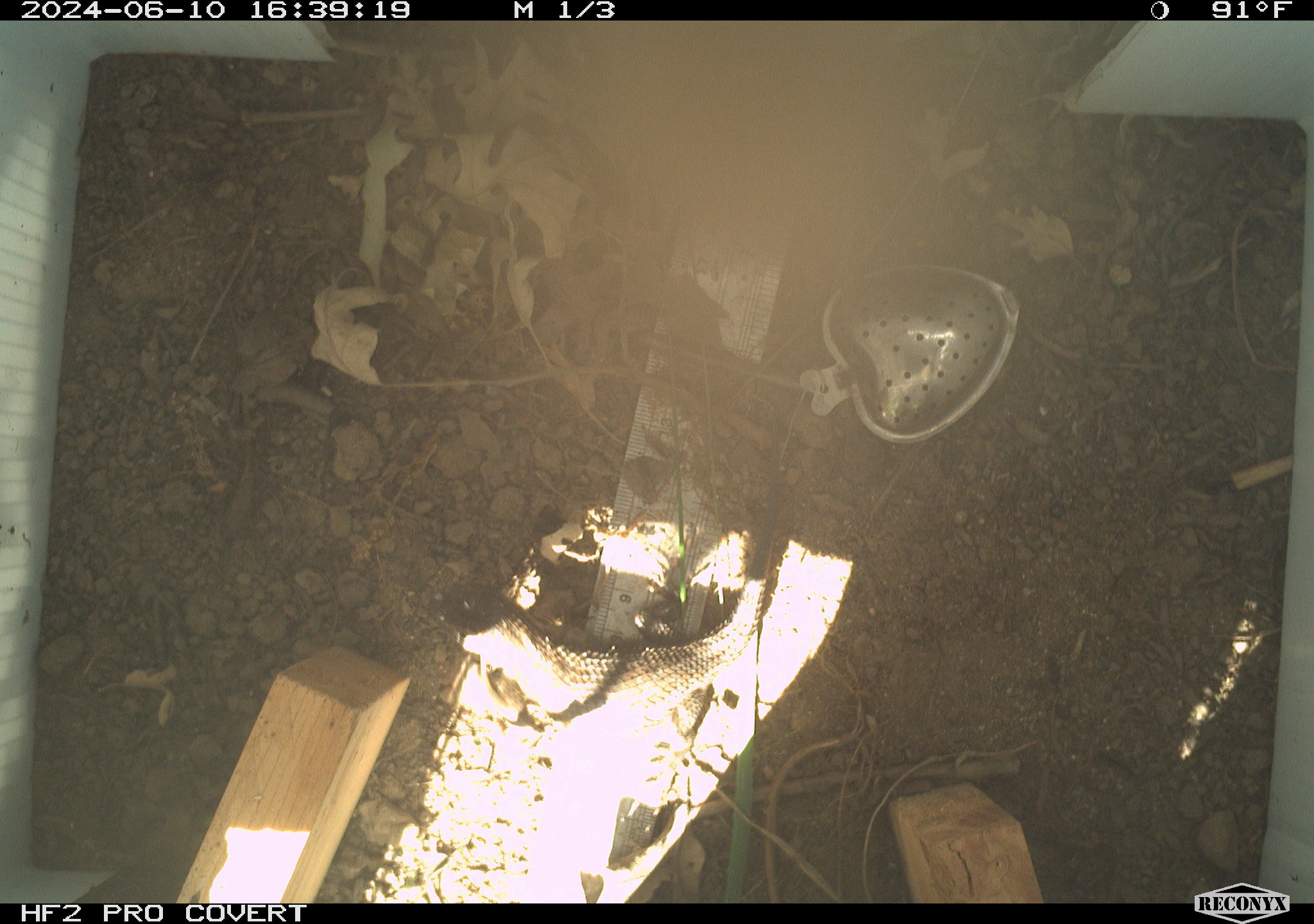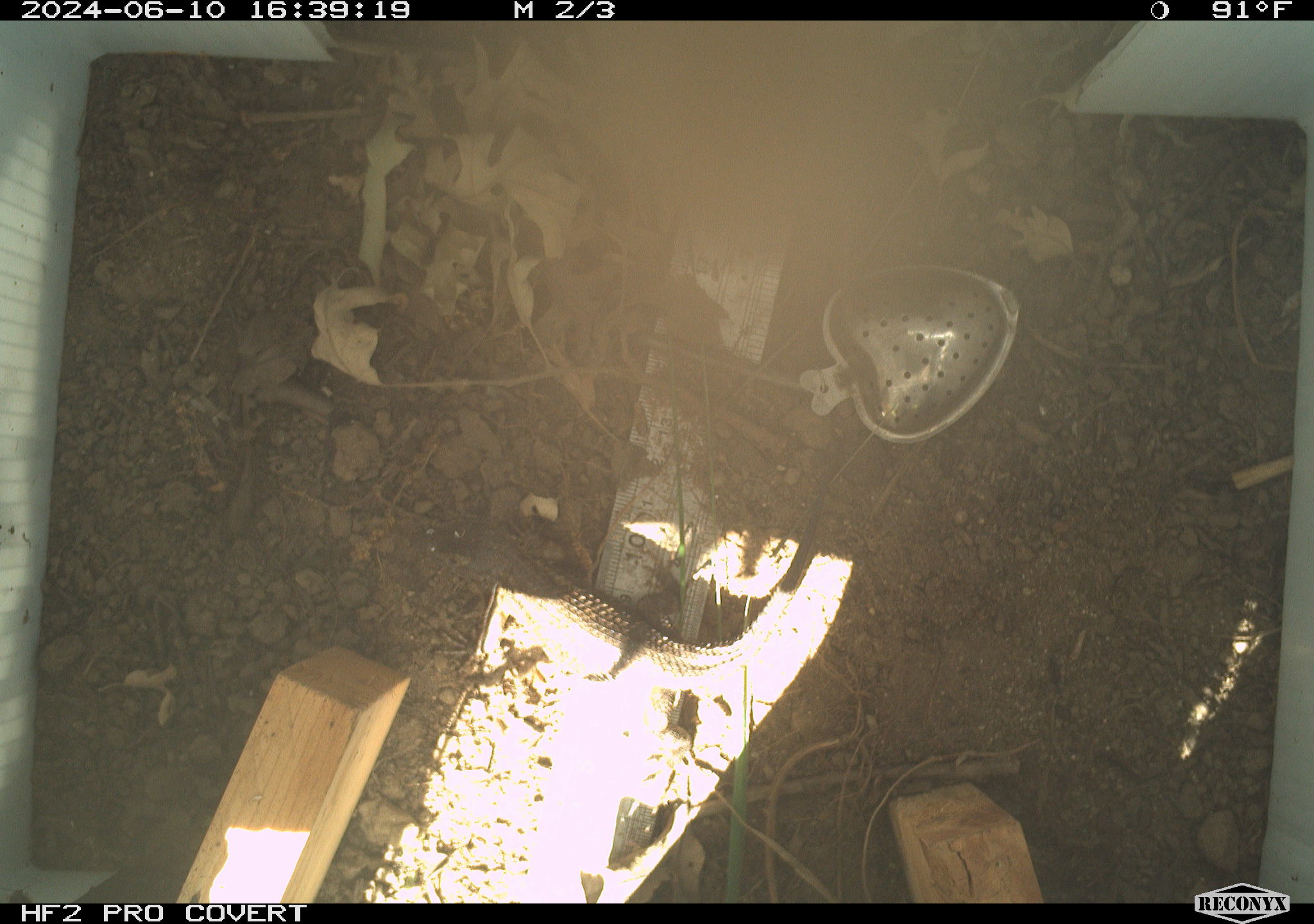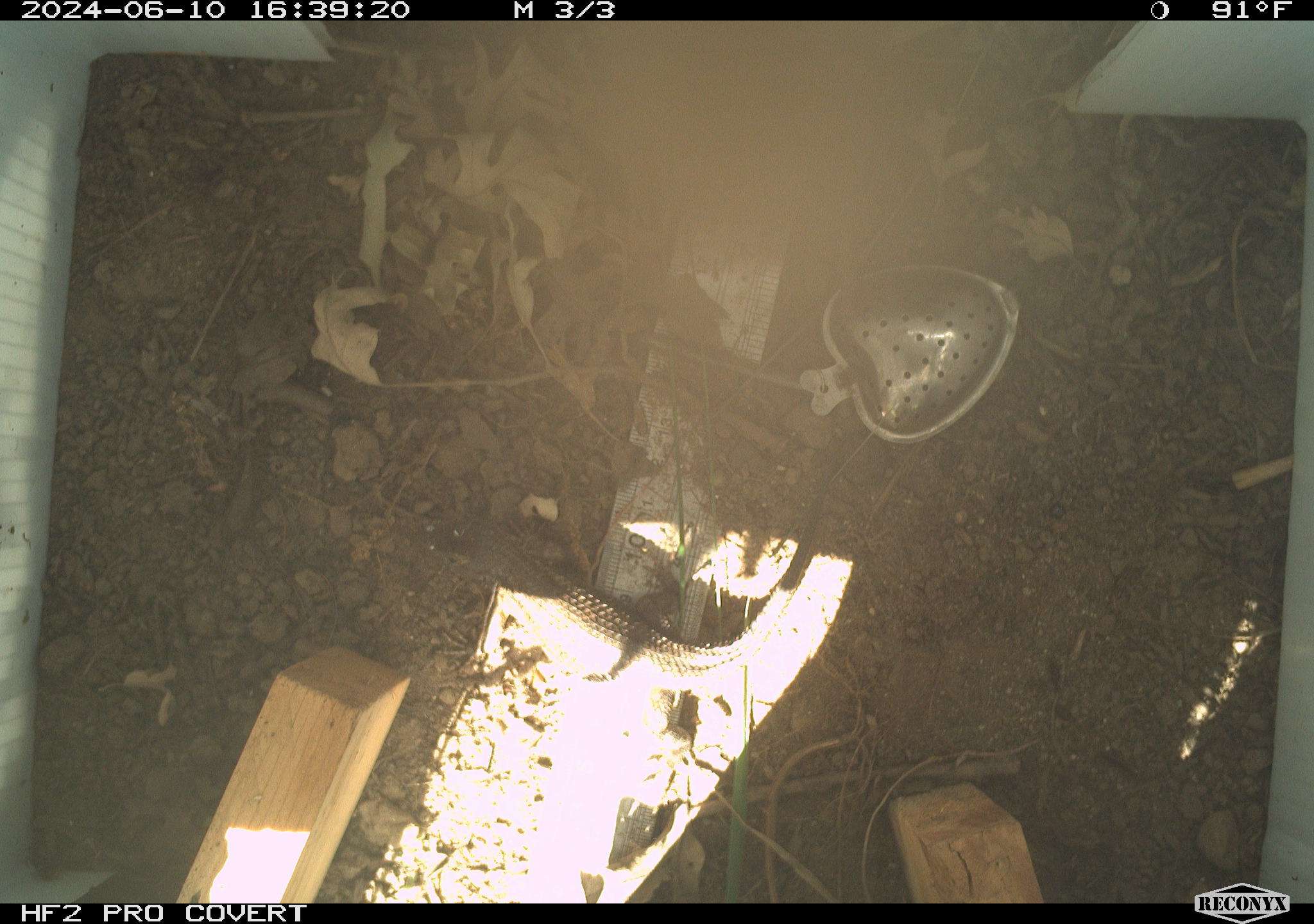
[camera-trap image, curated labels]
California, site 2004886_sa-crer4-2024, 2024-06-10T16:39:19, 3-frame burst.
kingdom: Animalia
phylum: Chordata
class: Reptilia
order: Squamata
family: Phrynosomatidae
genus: Sceloporus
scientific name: Sceloporus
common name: spiny lizards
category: sceloporus species